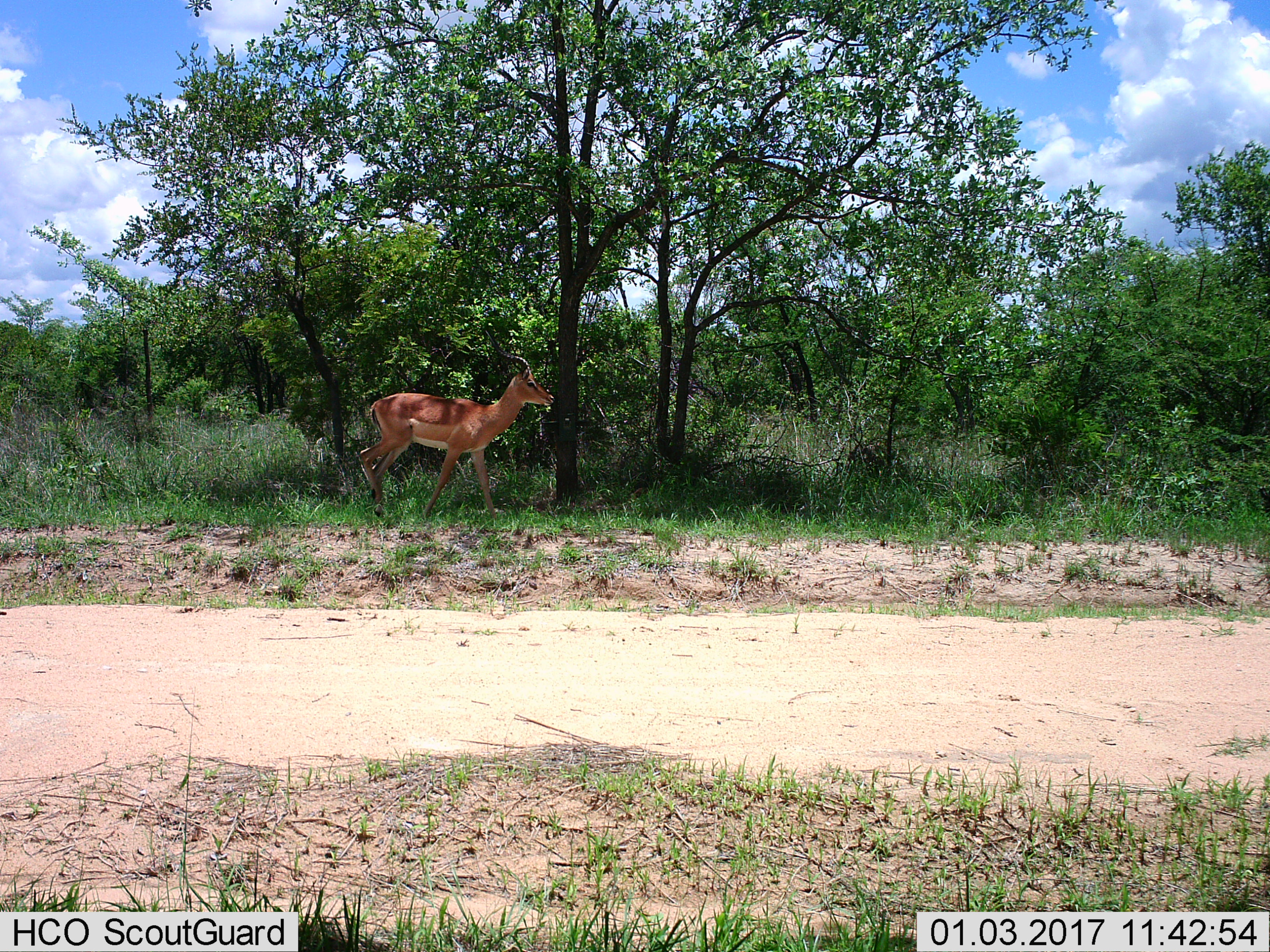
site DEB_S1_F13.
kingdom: Animalia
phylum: Chordata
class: Mammalia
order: Artiodactyla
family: Bovidae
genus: Aepyceros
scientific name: Aepyceros melampus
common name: impala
Impala (Aepyceros melampus), count 1. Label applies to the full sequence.